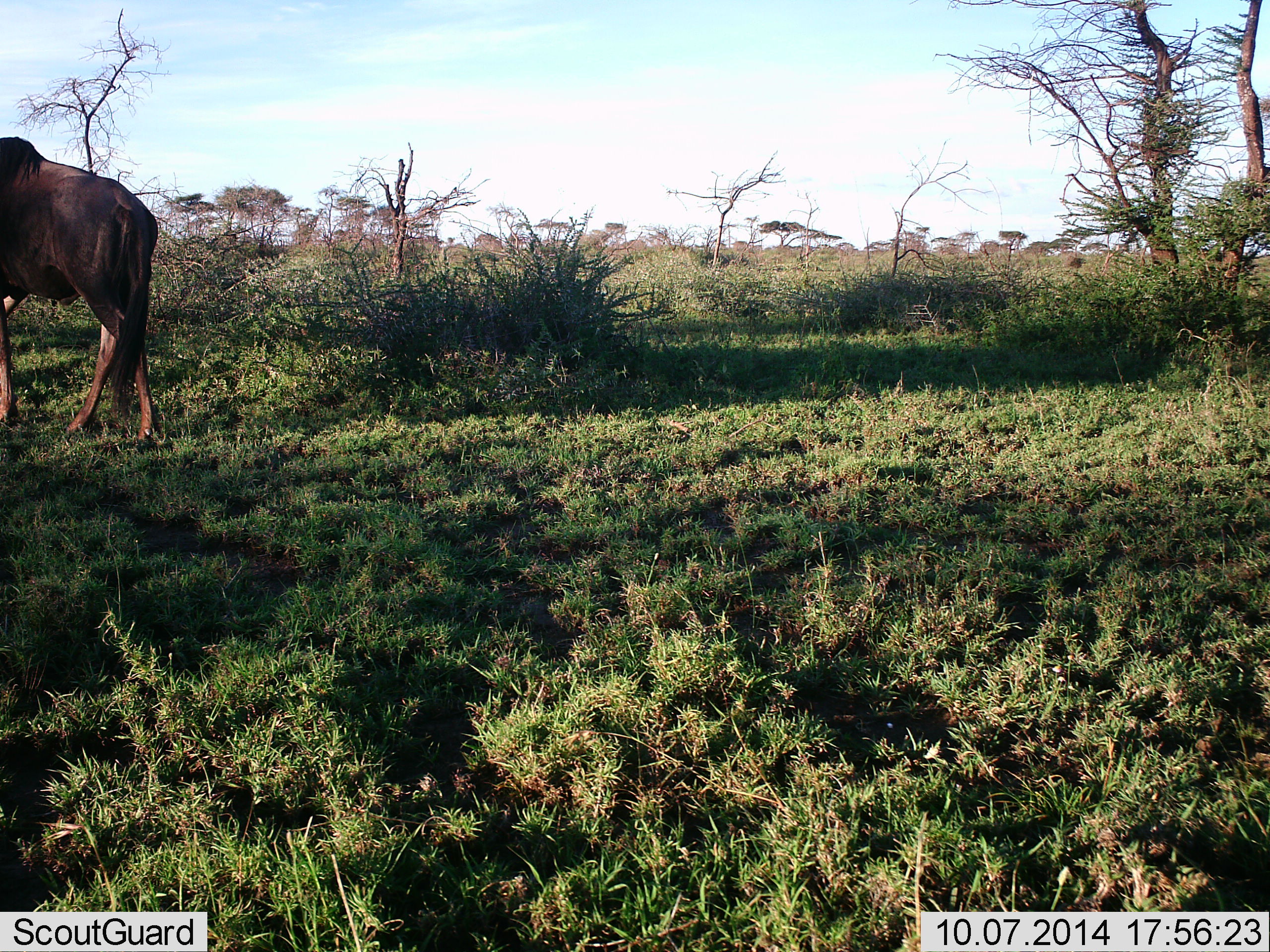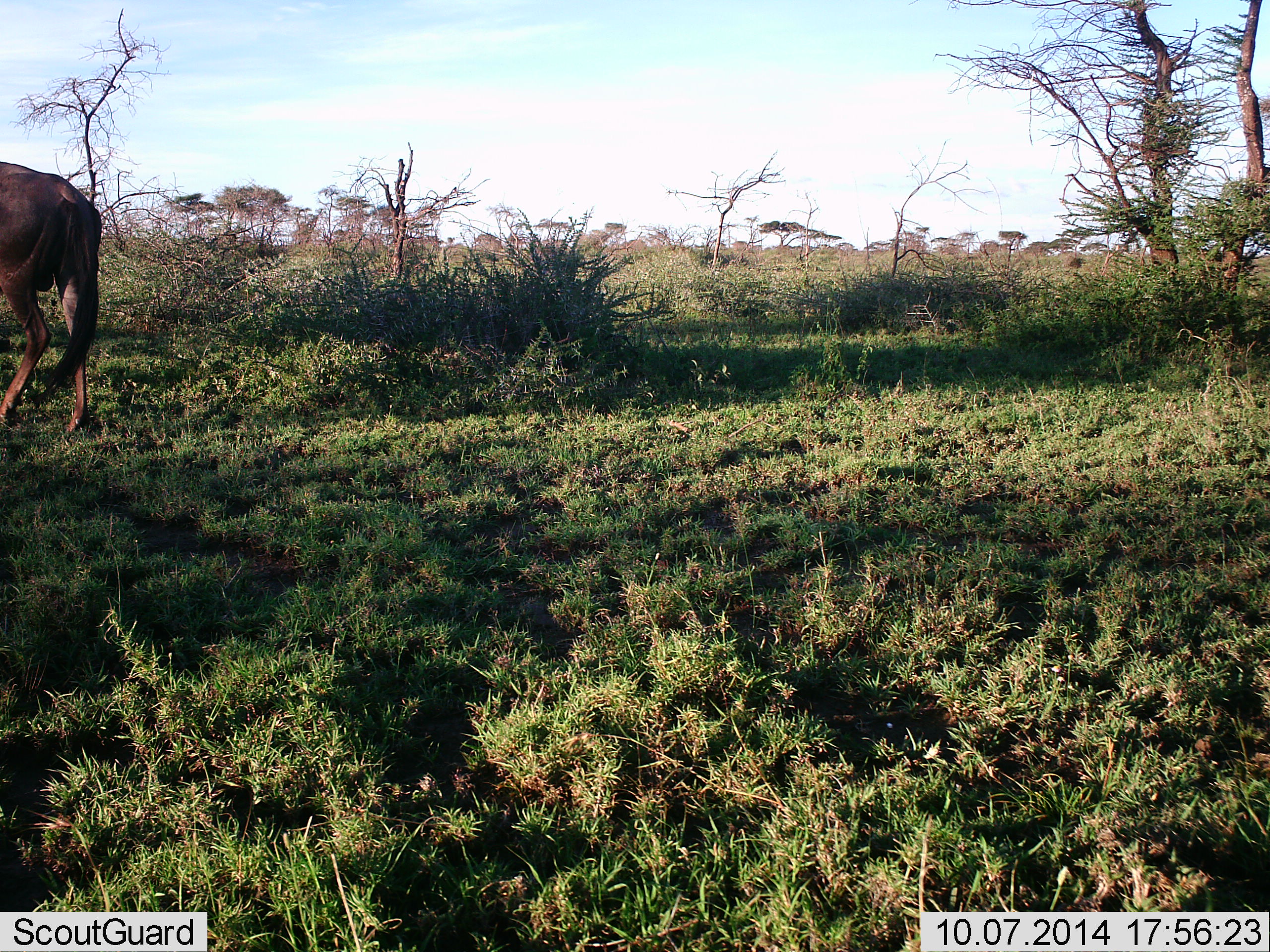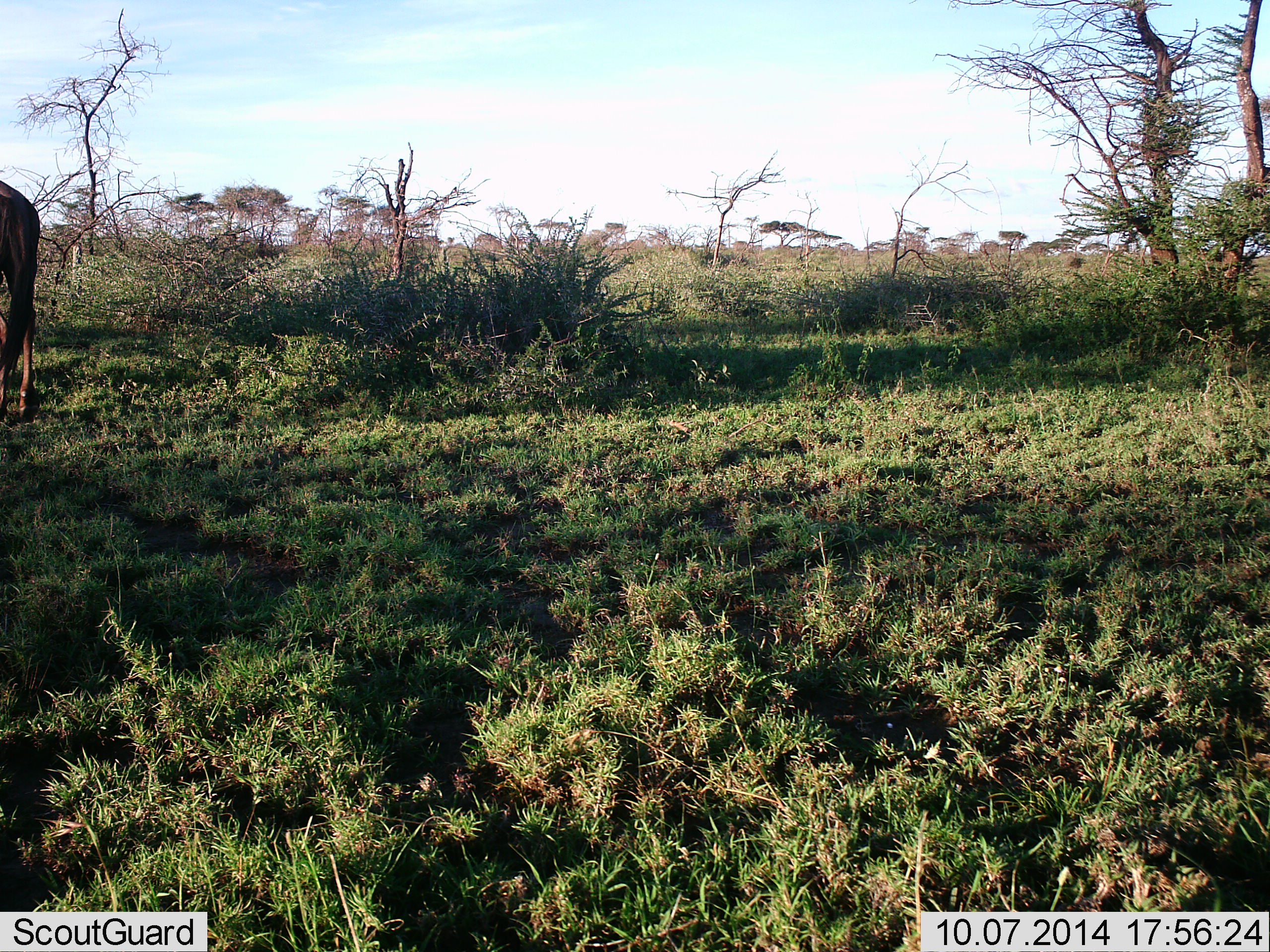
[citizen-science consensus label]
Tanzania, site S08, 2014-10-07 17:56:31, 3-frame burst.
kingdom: Animalia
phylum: Chordata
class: Mammalia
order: Artiodactyla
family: Bovidae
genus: Connochaetes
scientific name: Connochaetes taurinus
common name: blue wildebeest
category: wildebeest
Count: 1.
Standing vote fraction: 10%.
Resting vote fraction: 0%.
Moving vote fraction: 90%.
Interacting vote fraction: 0%.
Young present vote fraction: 0%.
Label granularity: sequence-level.